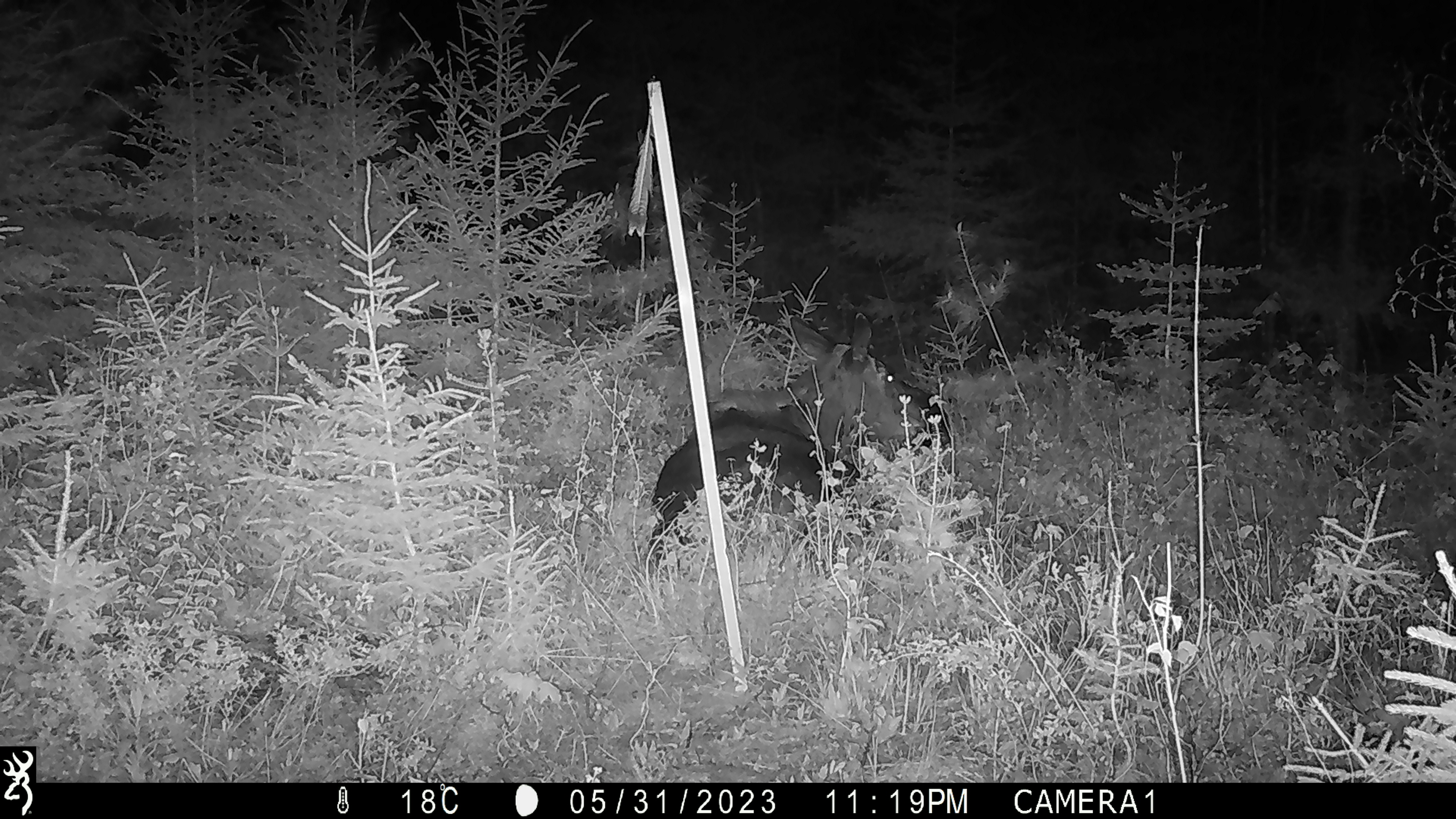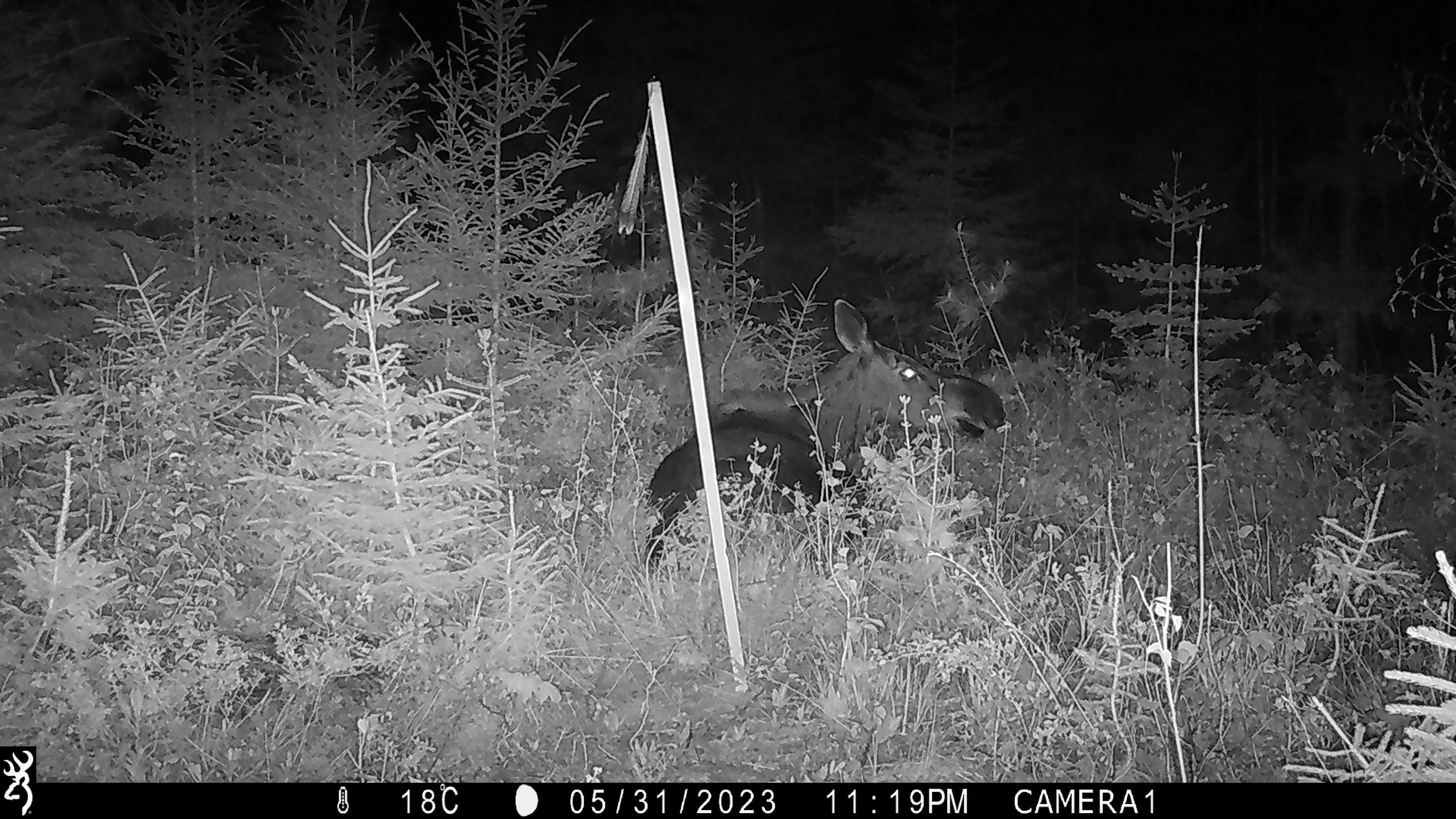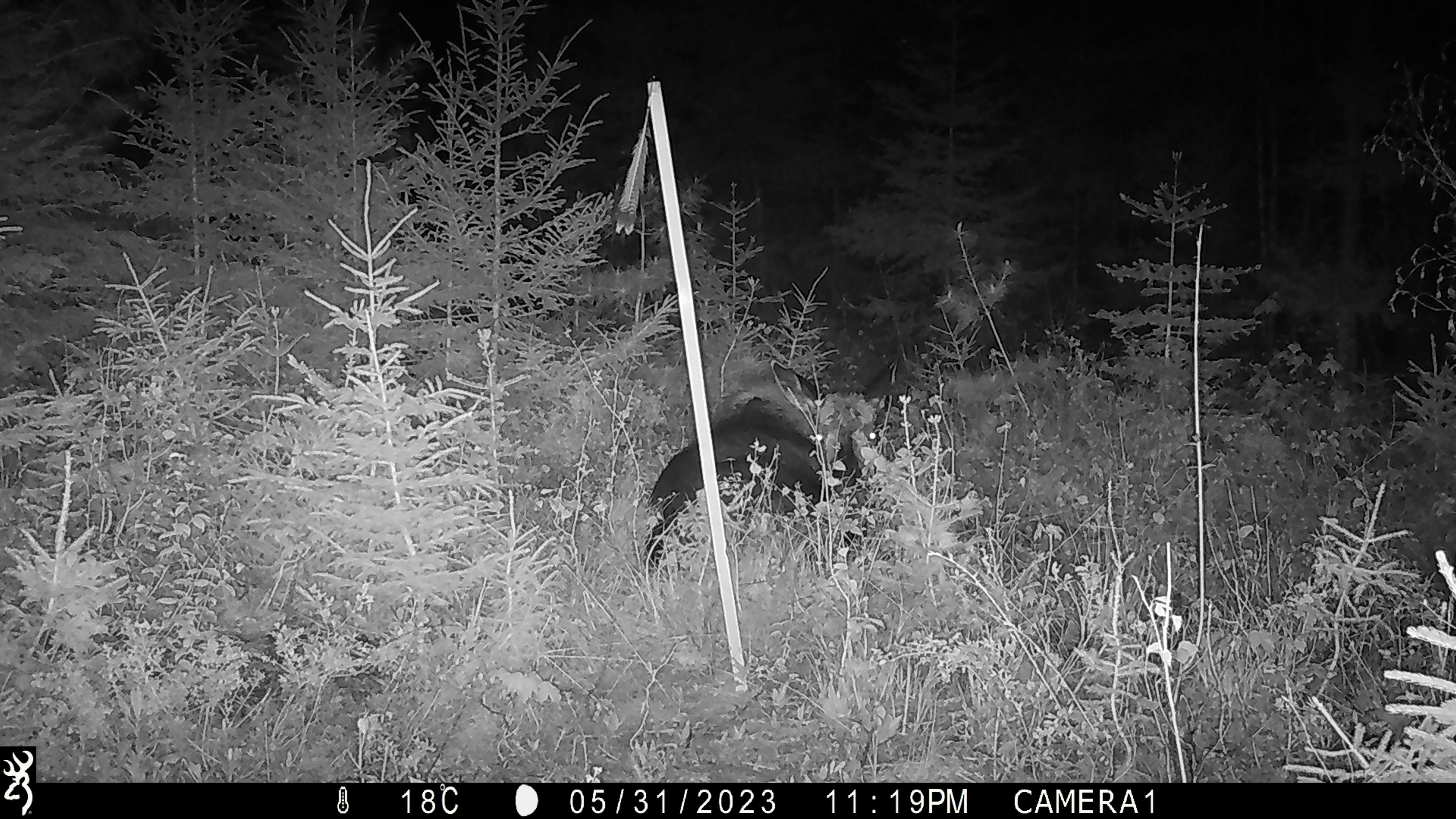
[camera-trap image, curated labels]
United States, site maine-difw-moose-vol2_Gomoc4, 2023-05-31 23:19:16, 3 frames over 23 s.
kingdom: Animalia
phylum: Chordata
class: Mammalia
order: Artiodactyla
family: Cervidae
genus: Alces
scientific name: Alces alces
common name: moose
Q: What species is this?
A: Moose (Alces alces).